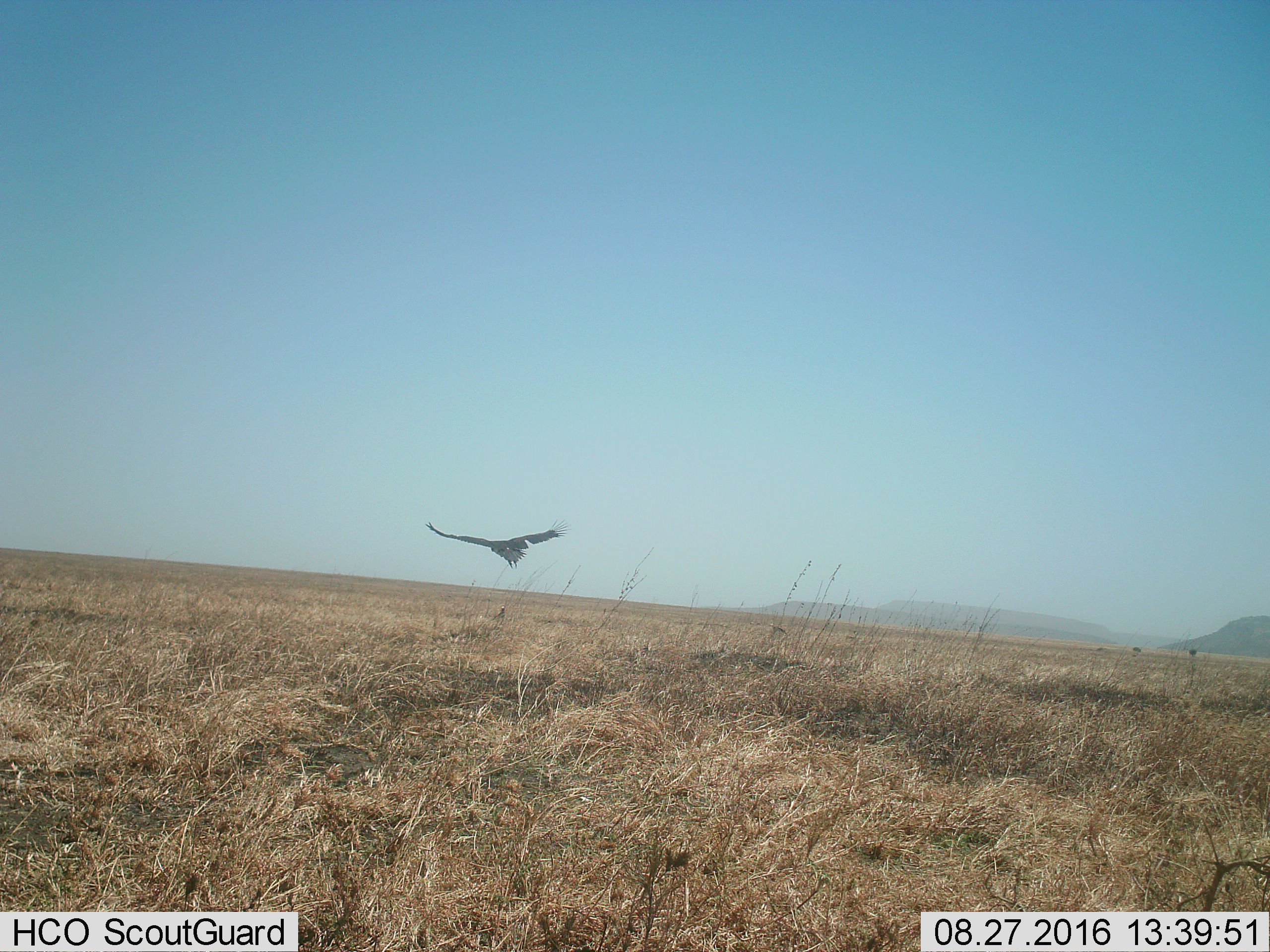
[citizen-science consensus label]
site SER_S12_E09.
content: unidentified animal